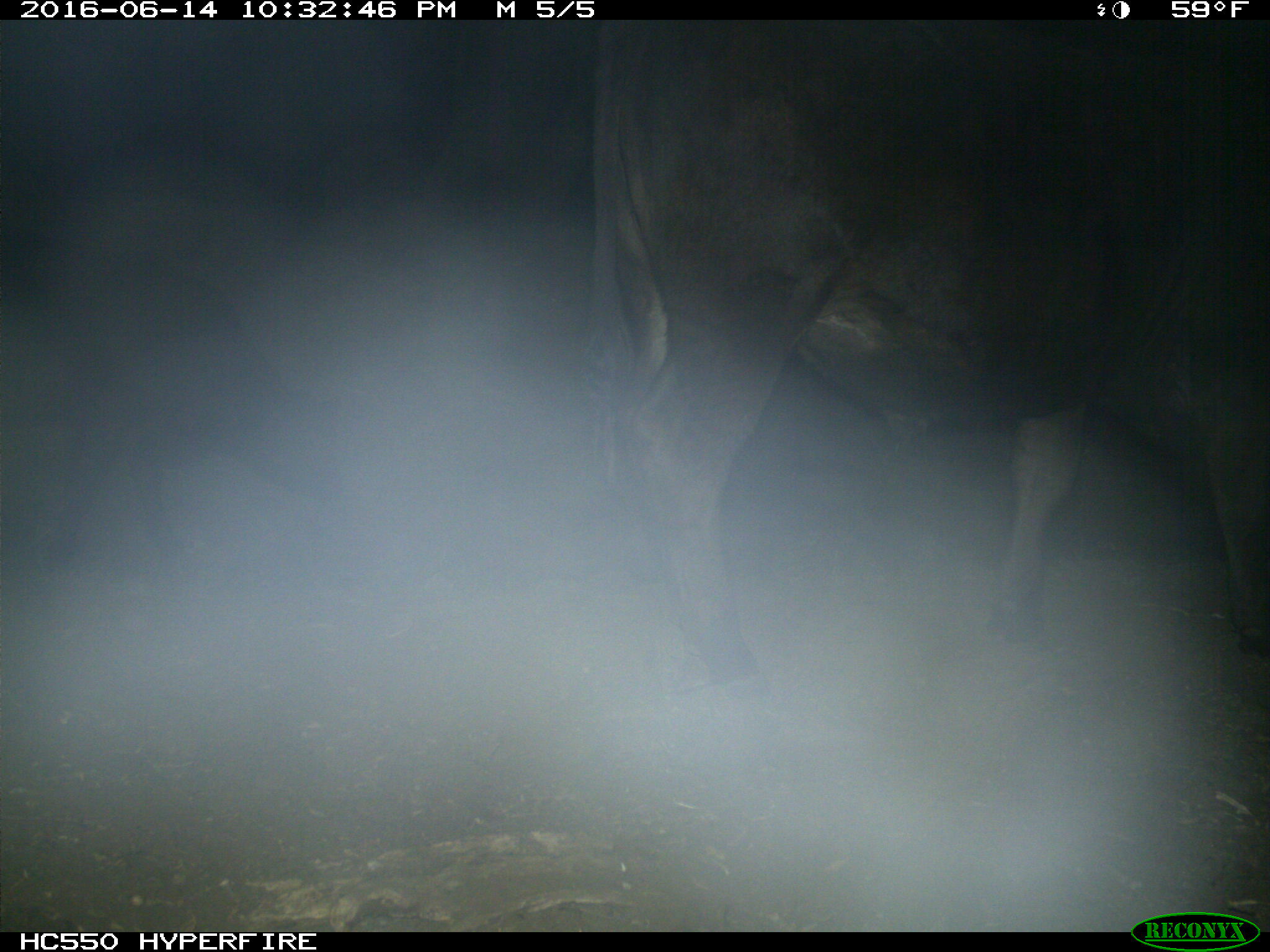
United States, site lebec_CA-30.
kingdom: Animalia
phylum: Chordata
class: Mammalia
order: Artiodactyla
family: Bovidae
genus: Bos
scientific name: Bos taurus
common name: domestic cow